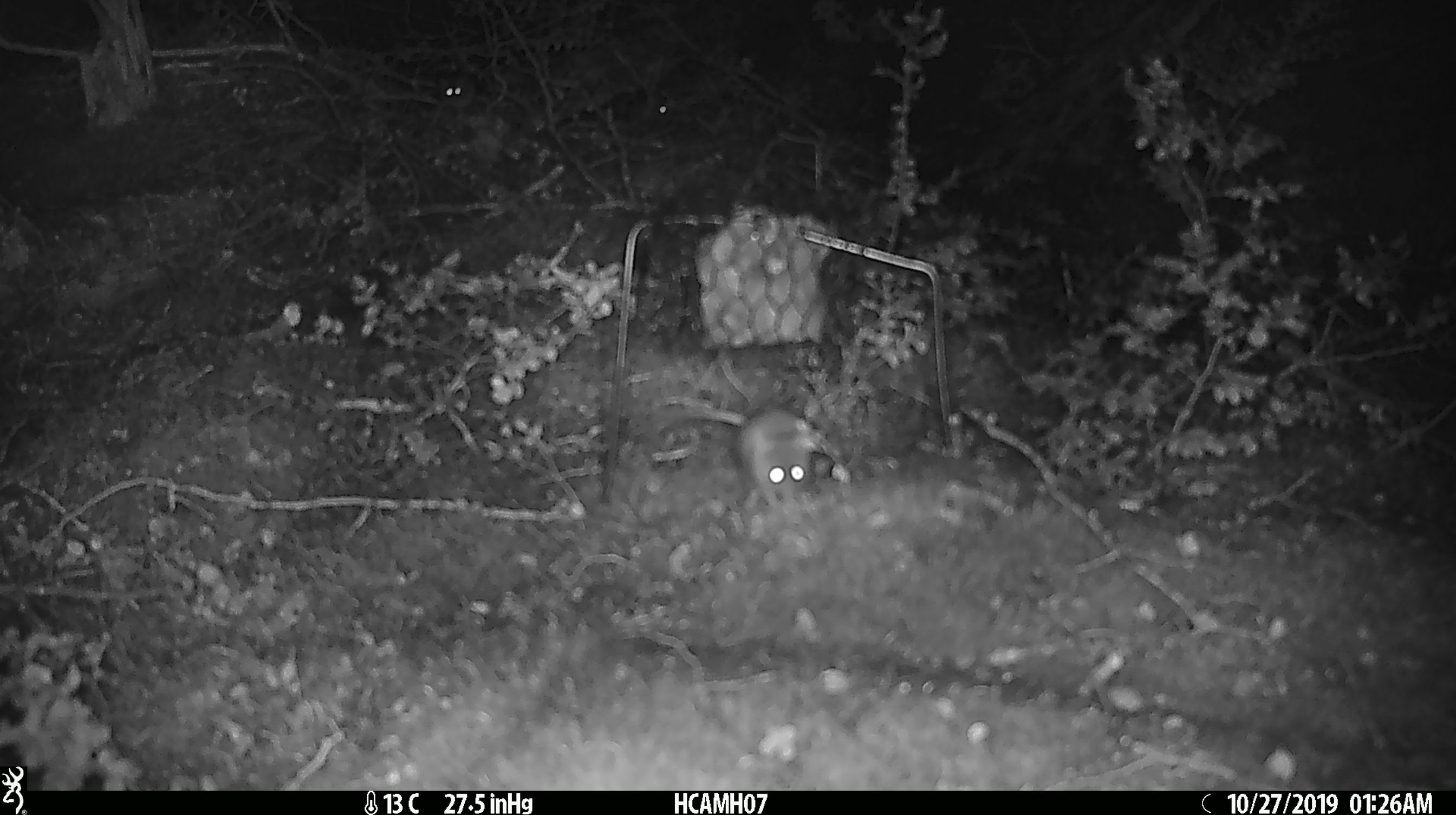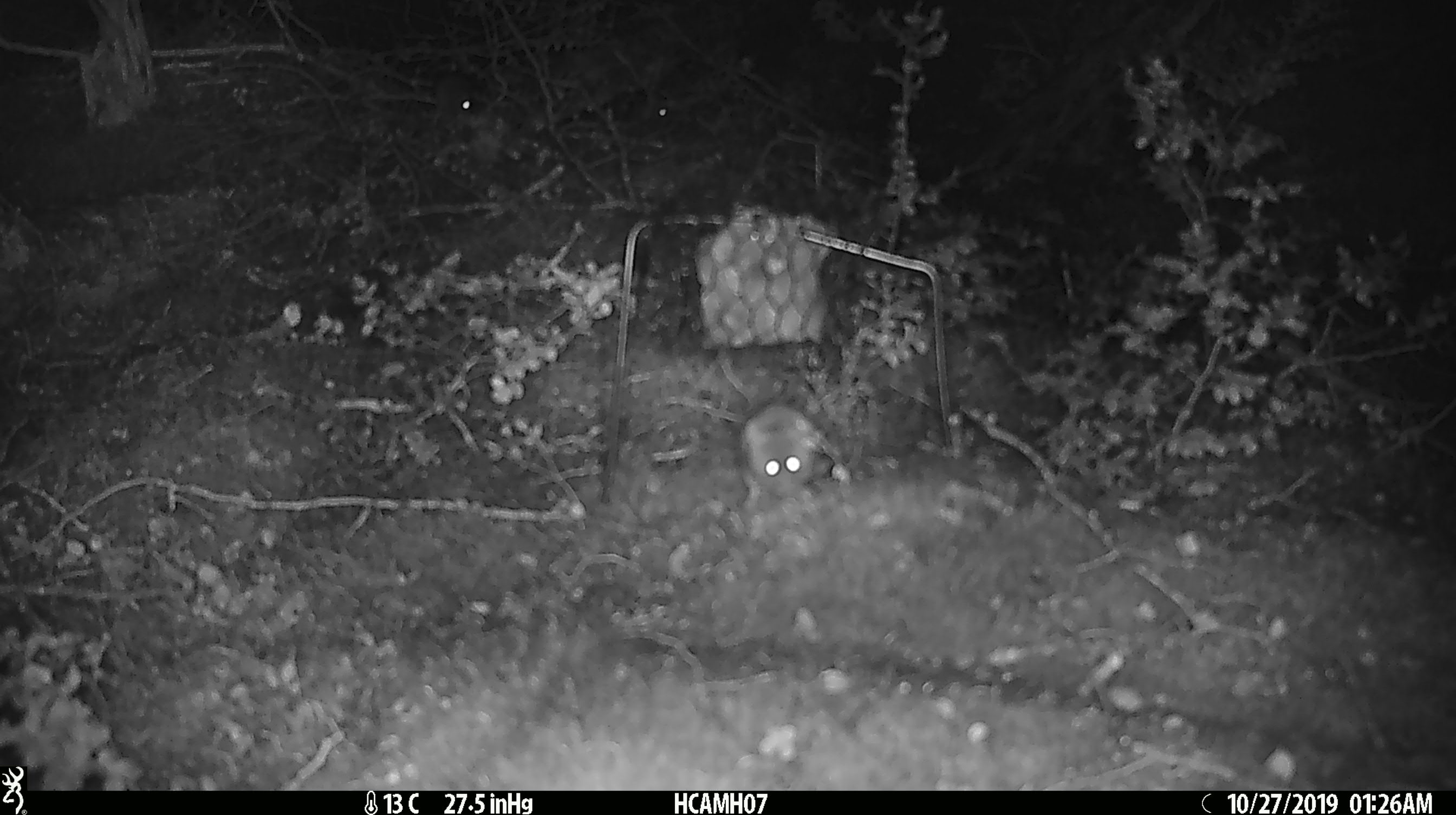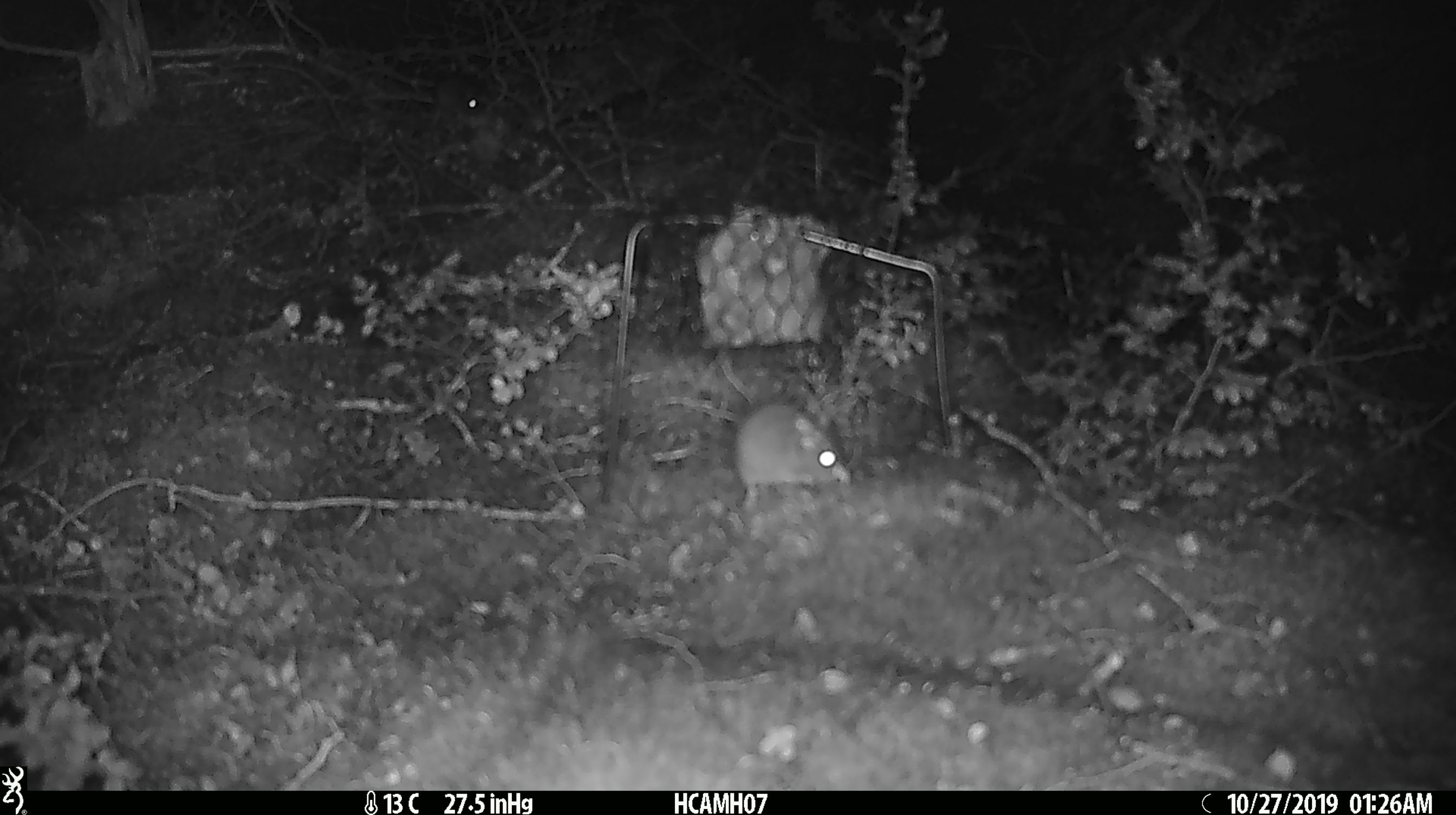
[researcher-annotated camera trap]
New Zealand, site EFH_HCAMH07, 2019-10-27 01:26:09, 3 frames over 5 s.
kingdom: Animalia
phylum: Chordata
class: Mammalia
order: Rodentia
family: Muridae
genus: Mus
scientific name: Mus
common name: mouse